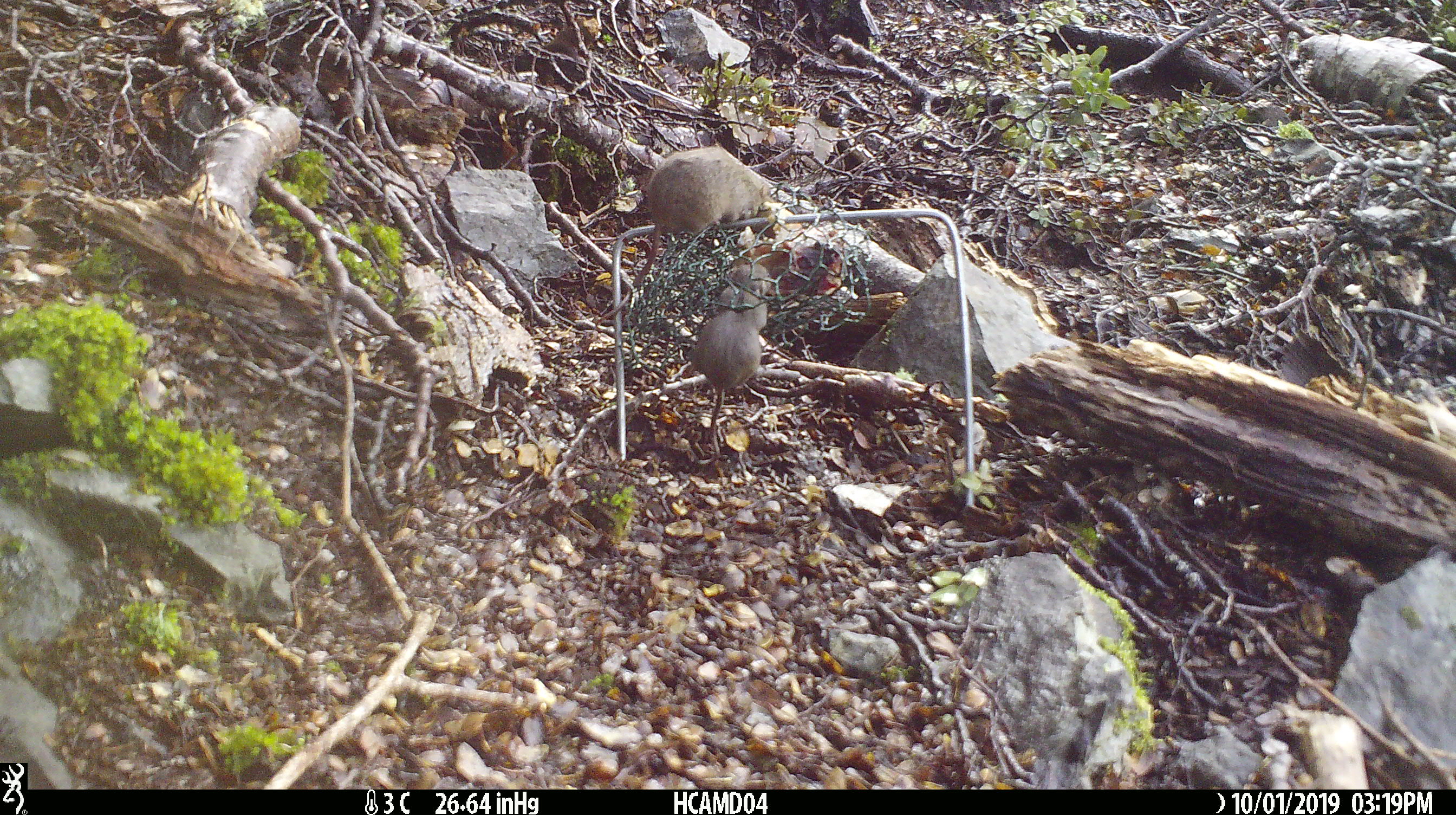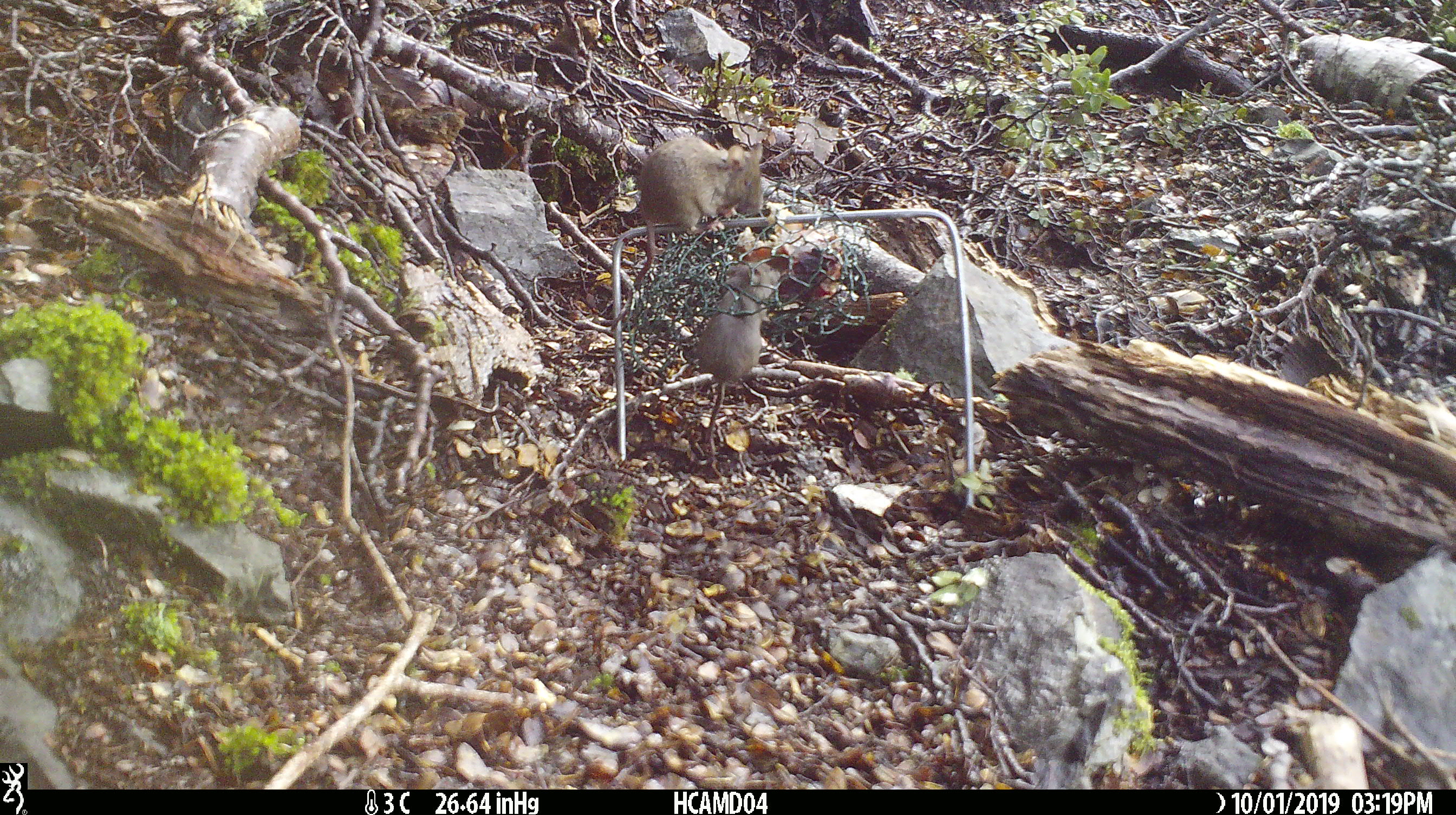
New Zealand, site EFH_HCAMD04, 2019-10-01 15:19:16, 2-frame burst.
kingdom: Animalia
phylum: Chordata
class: Mammalia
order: Rodentia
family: Muridae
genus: Mus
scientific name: Mus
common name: mouse